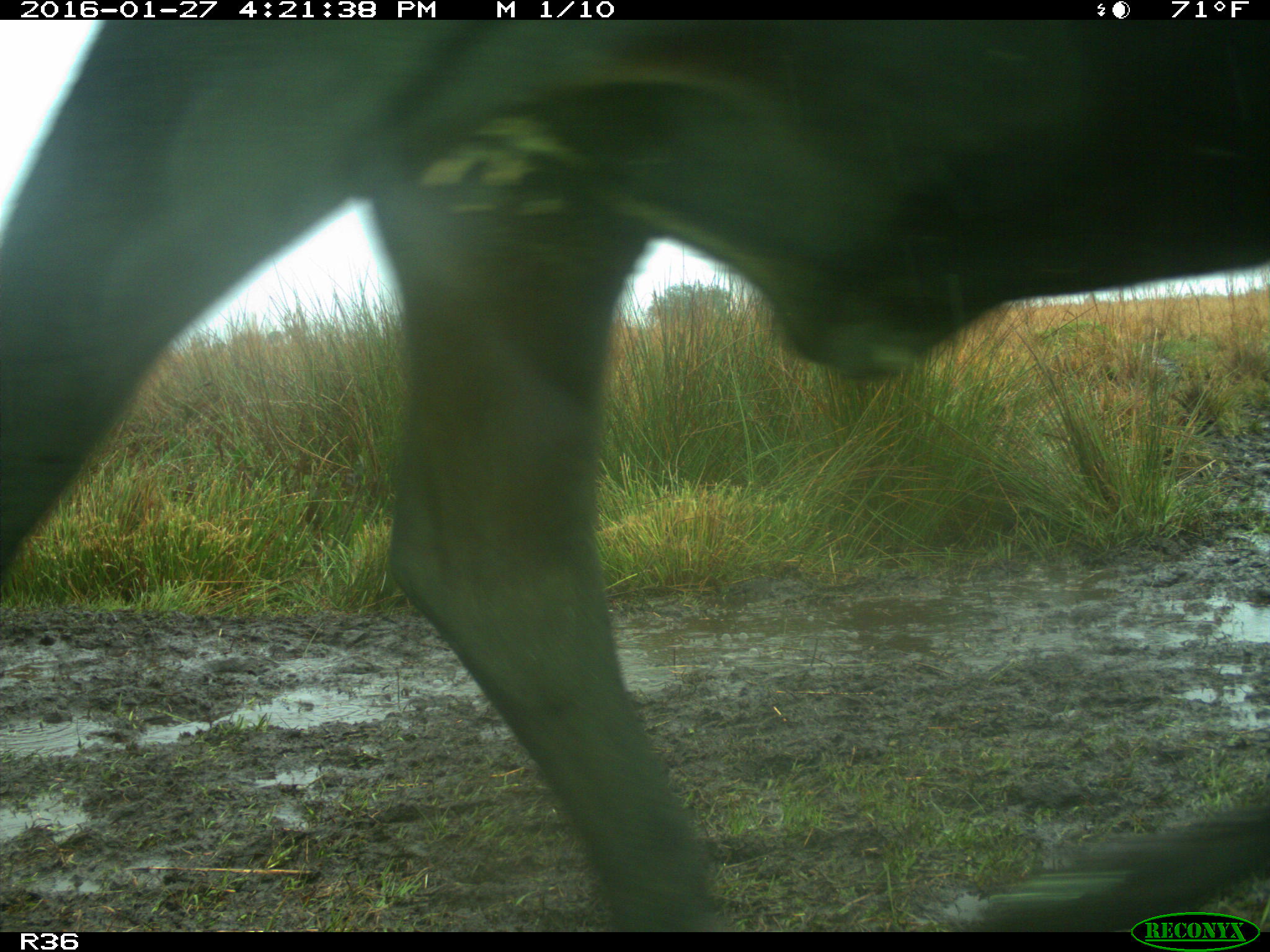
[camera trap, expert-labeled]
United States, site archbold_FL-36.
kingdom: Animalia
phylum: Chordata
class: Mammalia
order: Artiodactyla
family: Bovidae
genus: Bos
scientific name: Bos taurus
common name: domestic cow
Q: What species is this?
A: Bos taurus (domestic cow).